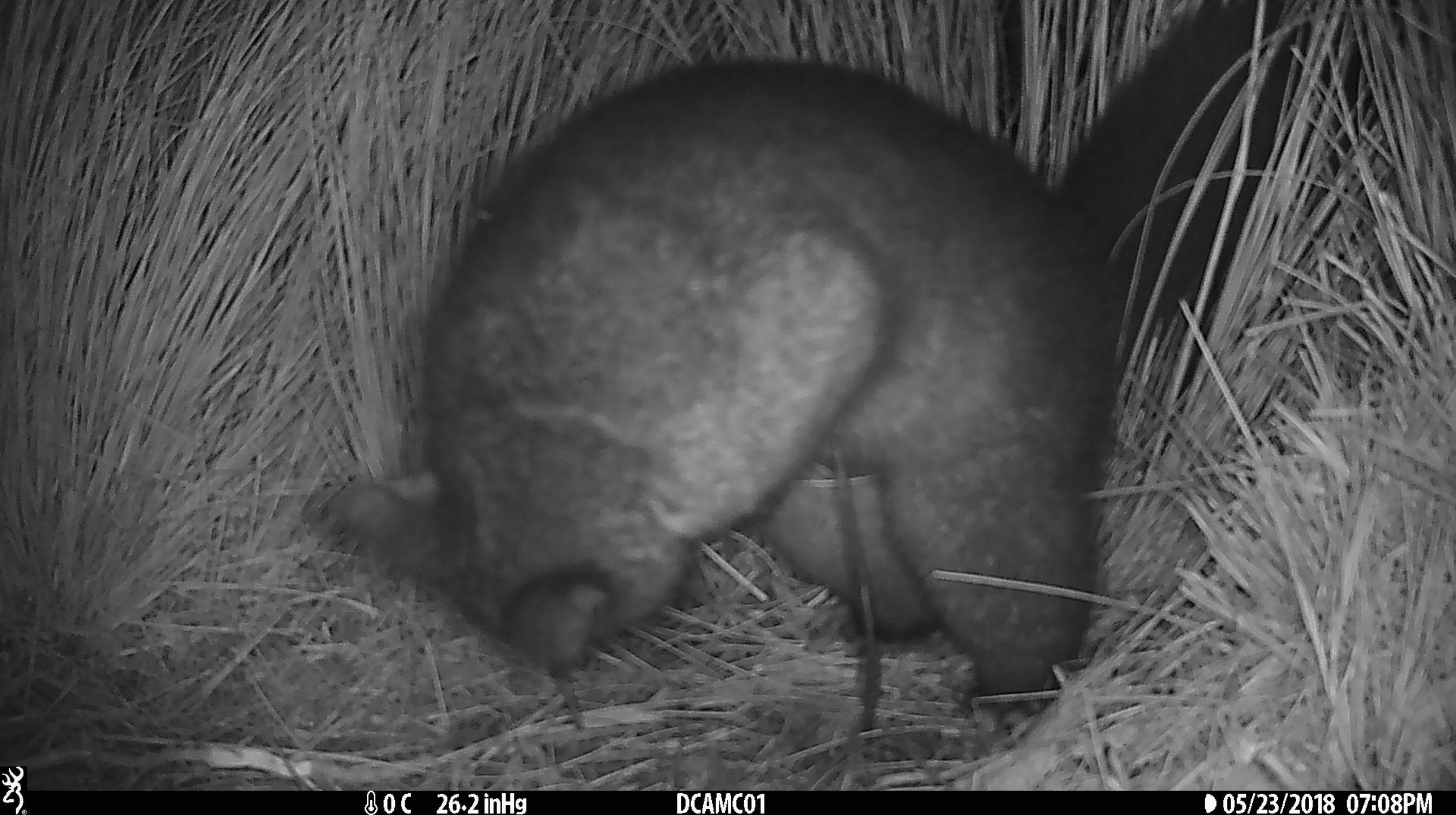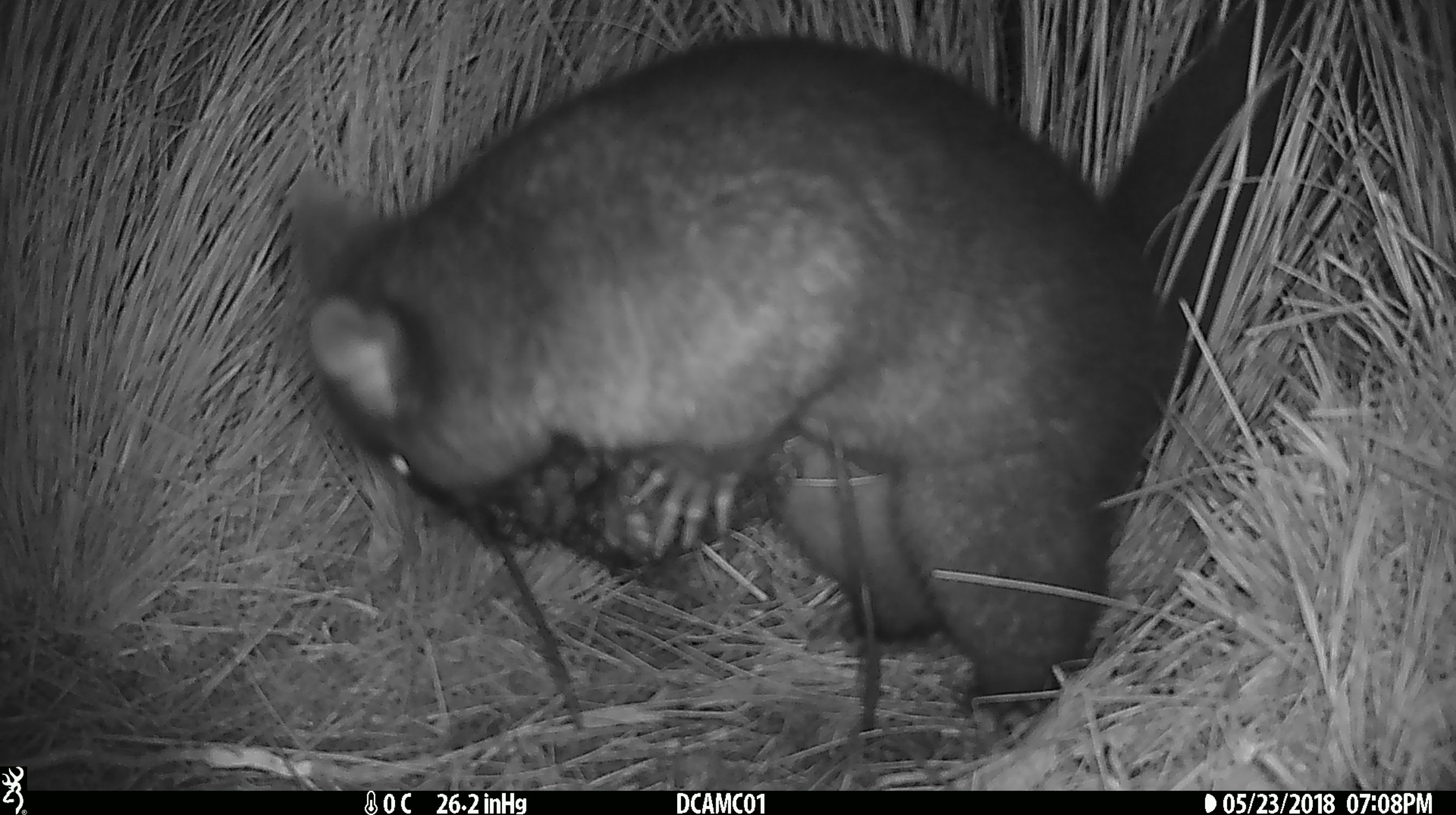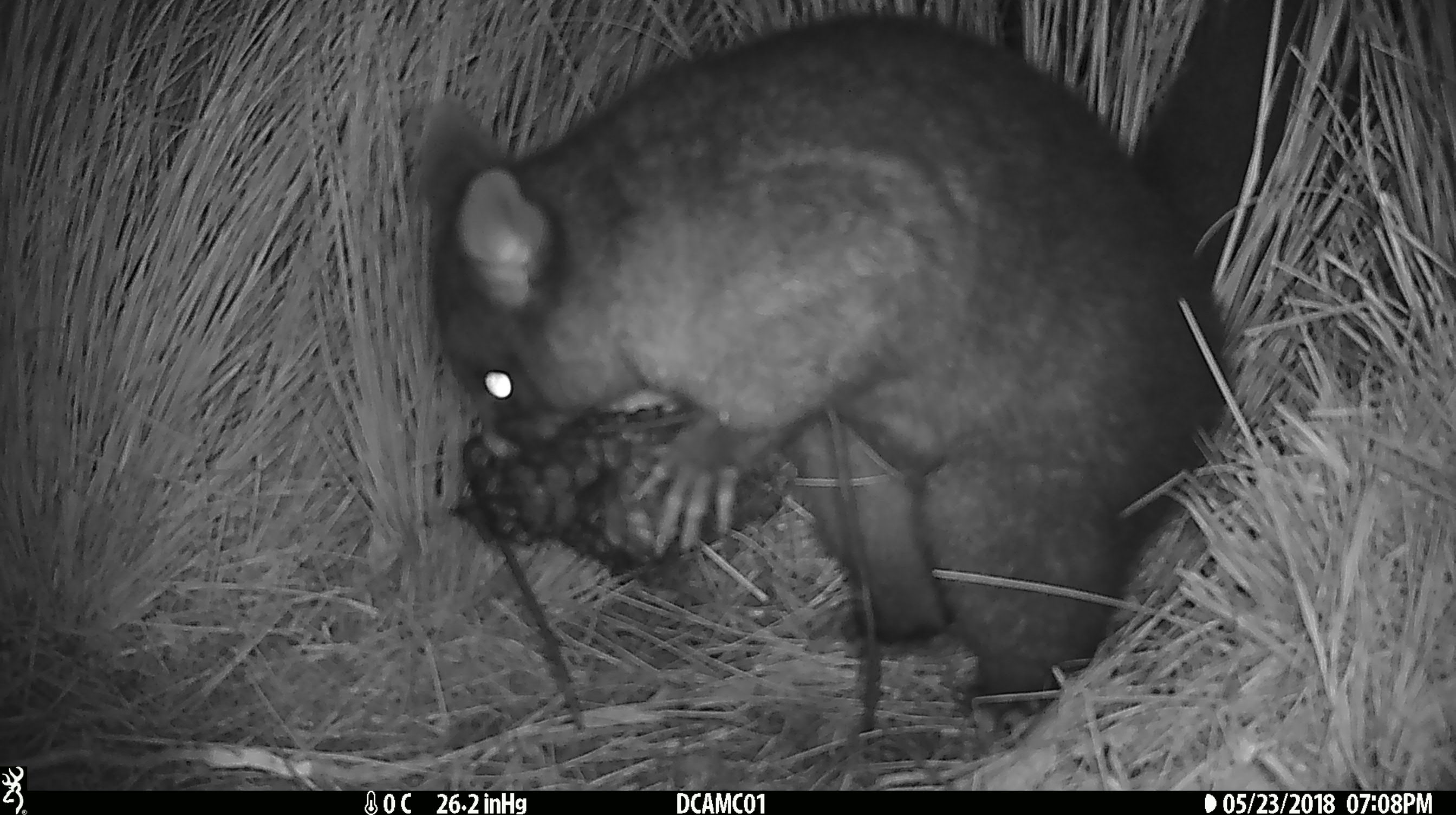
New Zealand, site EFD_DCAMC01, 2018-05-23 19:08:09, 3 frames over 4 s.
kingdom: Animalia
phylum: Chordata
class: Mammalia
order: Diprotodontia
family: Phalangeridae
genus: Trichosurus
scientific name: Trichosurus vulpecula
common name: common brushtail possum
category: possum